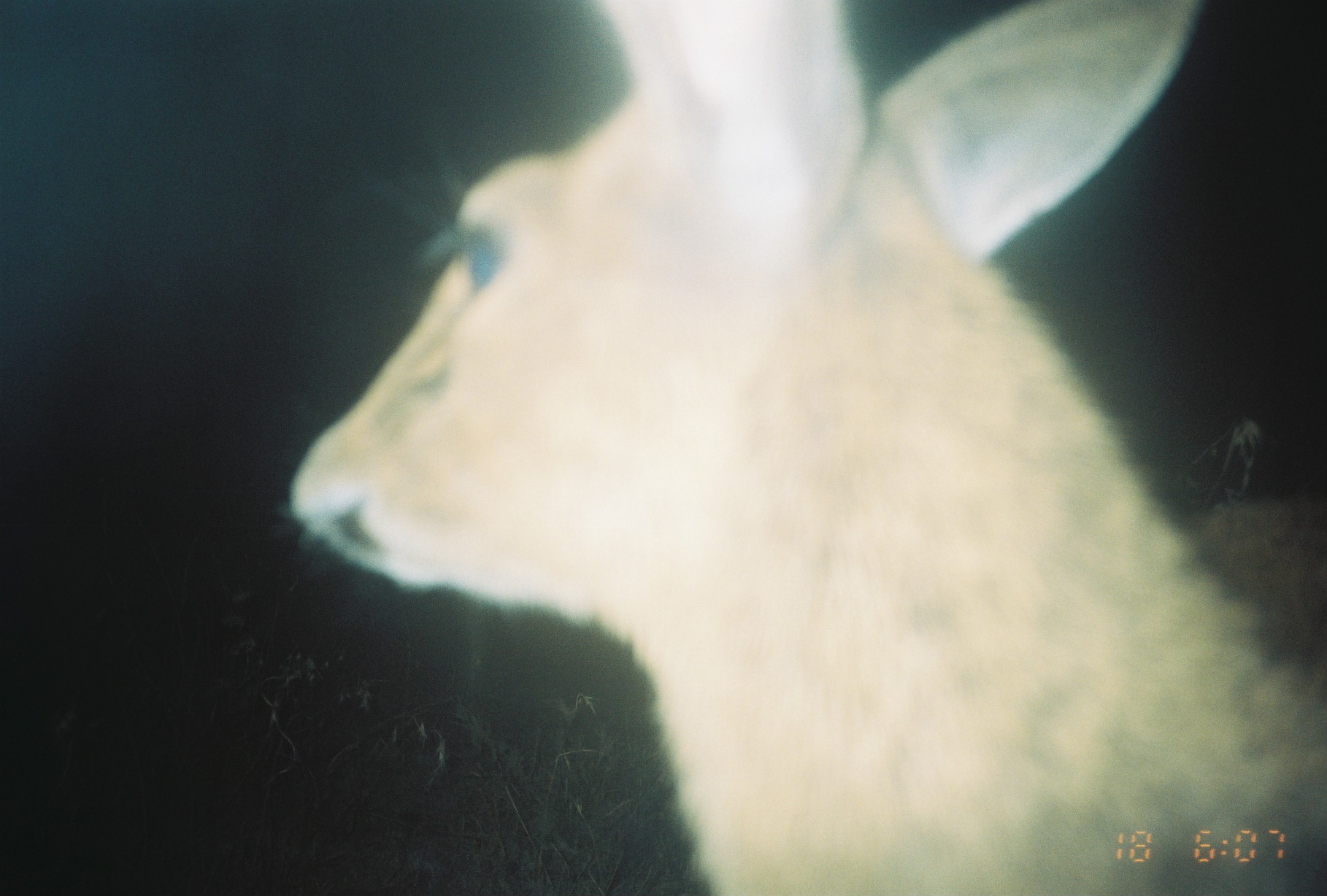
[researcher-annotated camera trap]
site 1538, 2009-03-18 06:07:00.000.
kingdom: Animalia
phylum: Chordata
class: Mammalia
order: Artiodactyla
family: Bovidae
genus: Sylvicapra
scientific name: Sylvicapra grimmia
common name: bush duiker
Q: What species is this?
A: Sylvicapra grimmia (bush duiker).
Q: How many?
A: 1.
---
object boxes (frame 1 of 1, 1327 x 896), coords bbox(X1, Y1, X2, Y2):
sylvicapra grimmia: bbox(283, 0, 1322, 893)